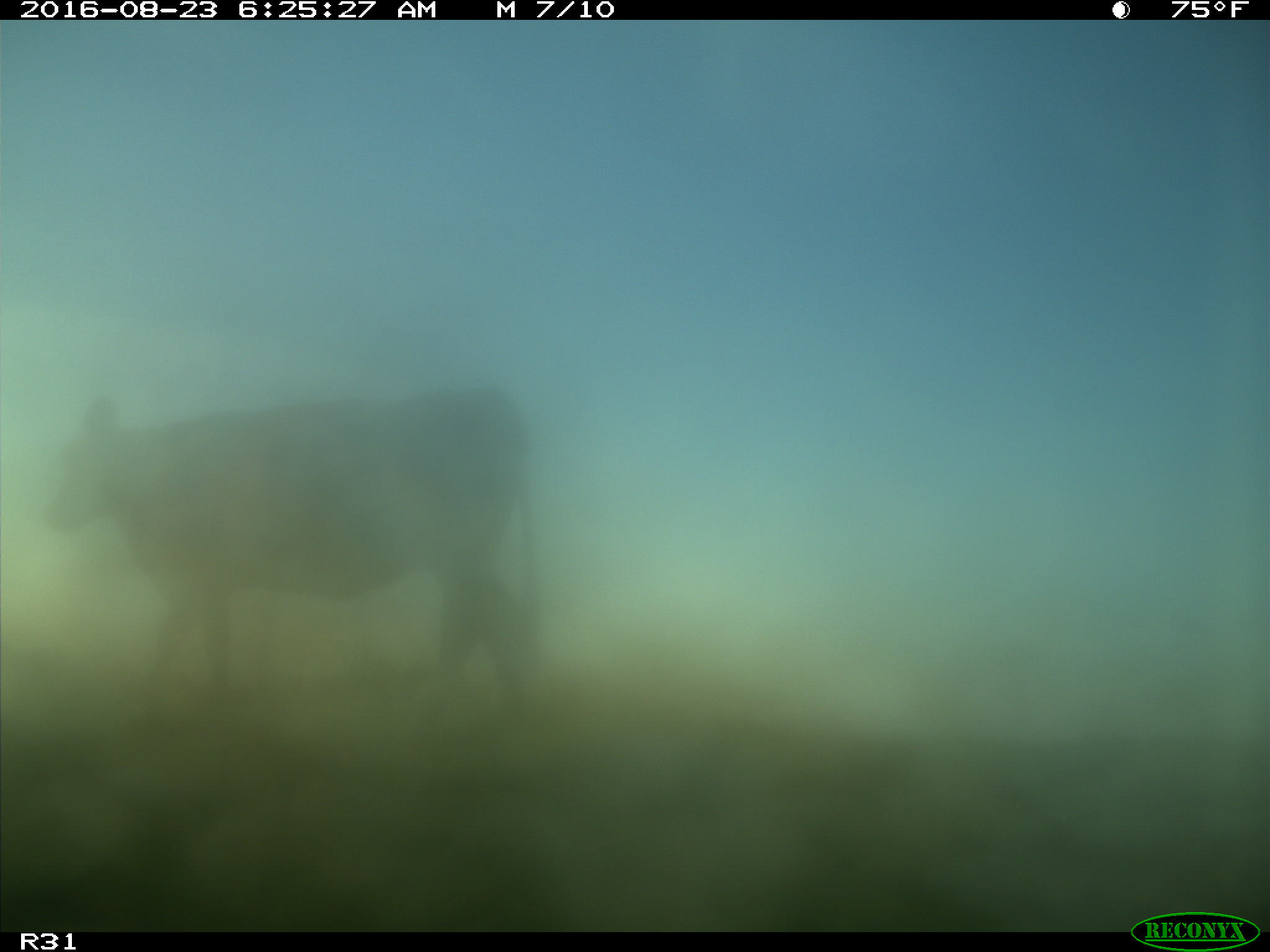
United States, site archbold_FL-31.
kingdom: Animalia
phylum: Chordata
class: Mammalia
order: Artiodactyla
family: Bovidae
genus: Bos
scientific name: Bos taurus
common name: domestic cow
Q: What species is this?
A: Bos taurus (domestic cow).